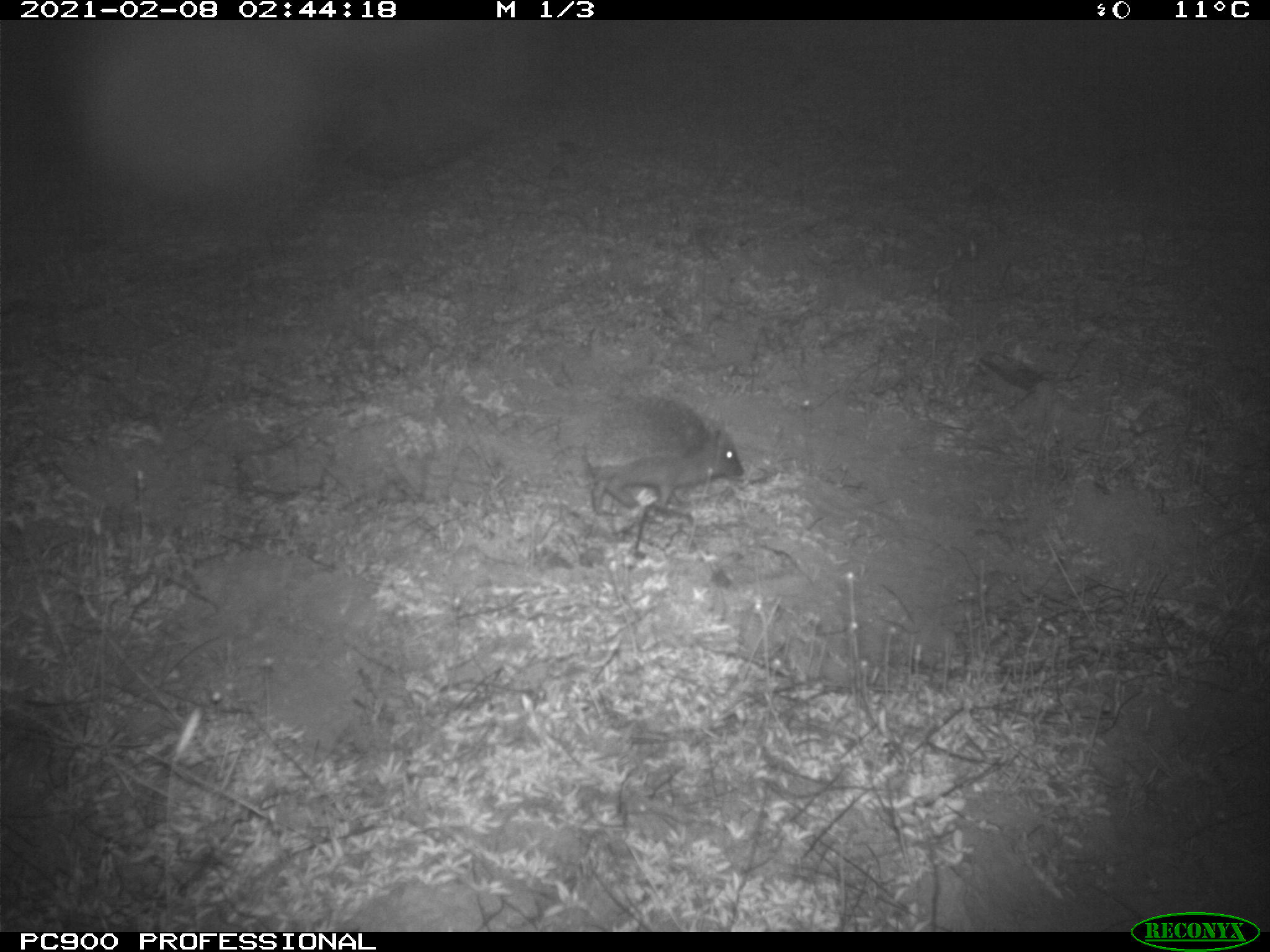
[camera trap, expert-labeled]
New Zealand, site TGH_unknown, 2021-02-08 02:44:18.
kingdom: Animalia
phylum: Chordata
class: Mammalia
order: Eulipotyphla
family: Erinaceidae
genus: Erinaceus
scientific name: Erinaceus europaeus europaeus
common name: european hedgehog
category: hedgehog